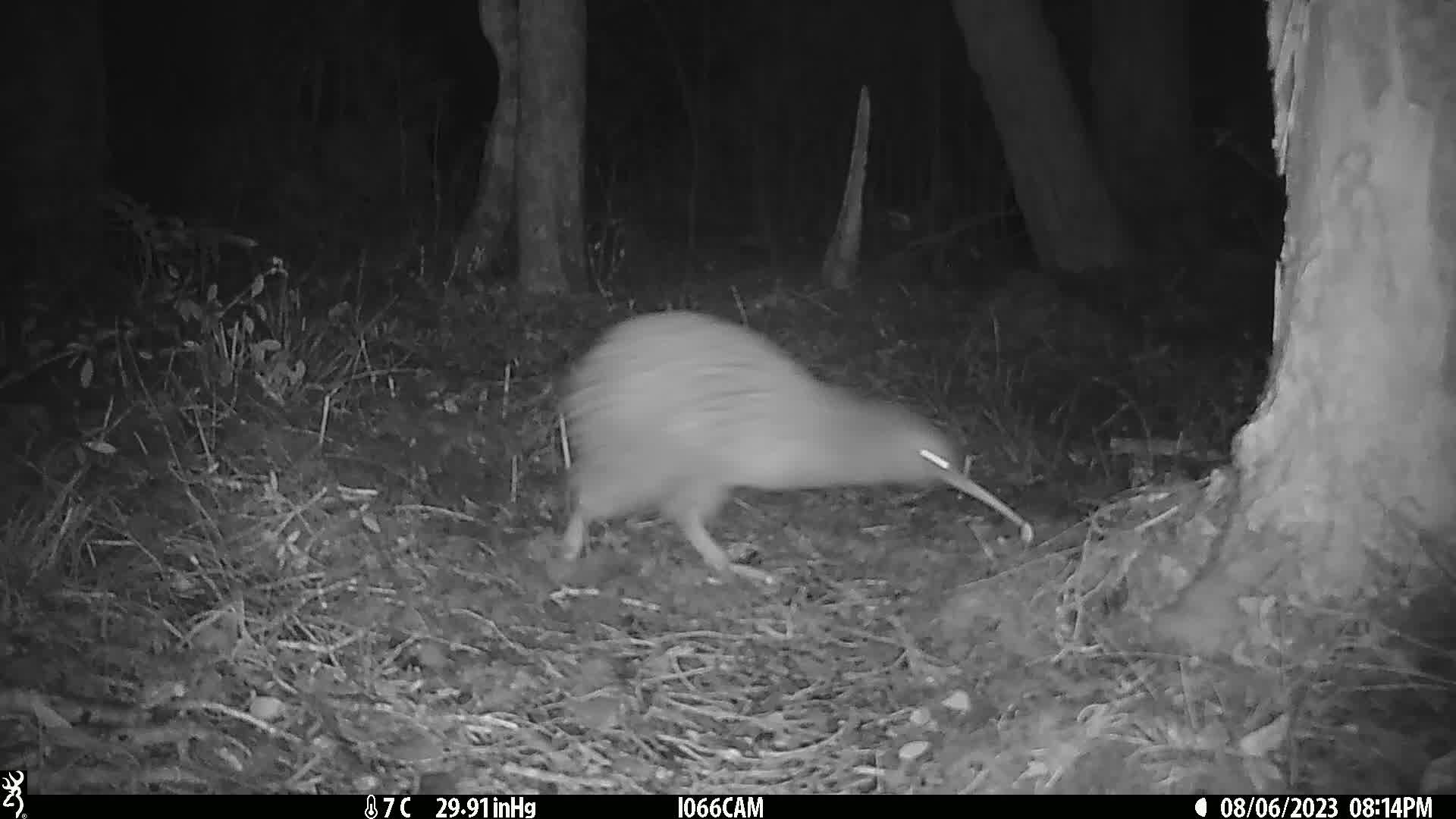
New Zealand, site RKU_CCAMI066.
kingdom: Animalia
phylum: Chordata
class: Aves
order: Apterygiformes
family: Apterygidae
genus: Apteryx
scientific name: Apteryx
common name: kiwi